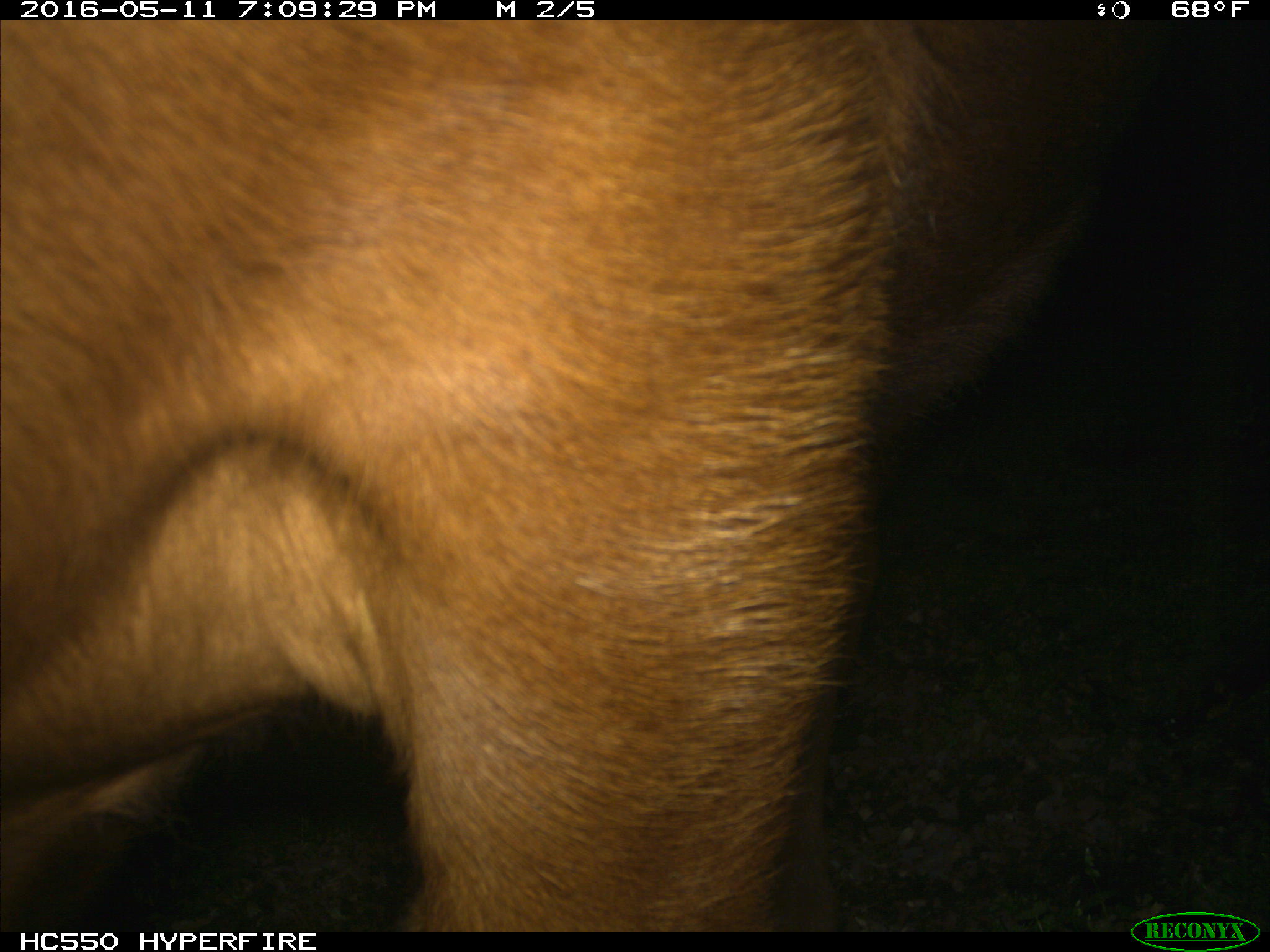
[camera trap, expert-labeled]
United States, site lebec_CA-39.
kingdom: Animalia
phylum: Chordata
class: Mammalia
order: Artiodactyla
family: Bovidae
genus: Bos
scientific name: Bos taurus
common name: domestic cow